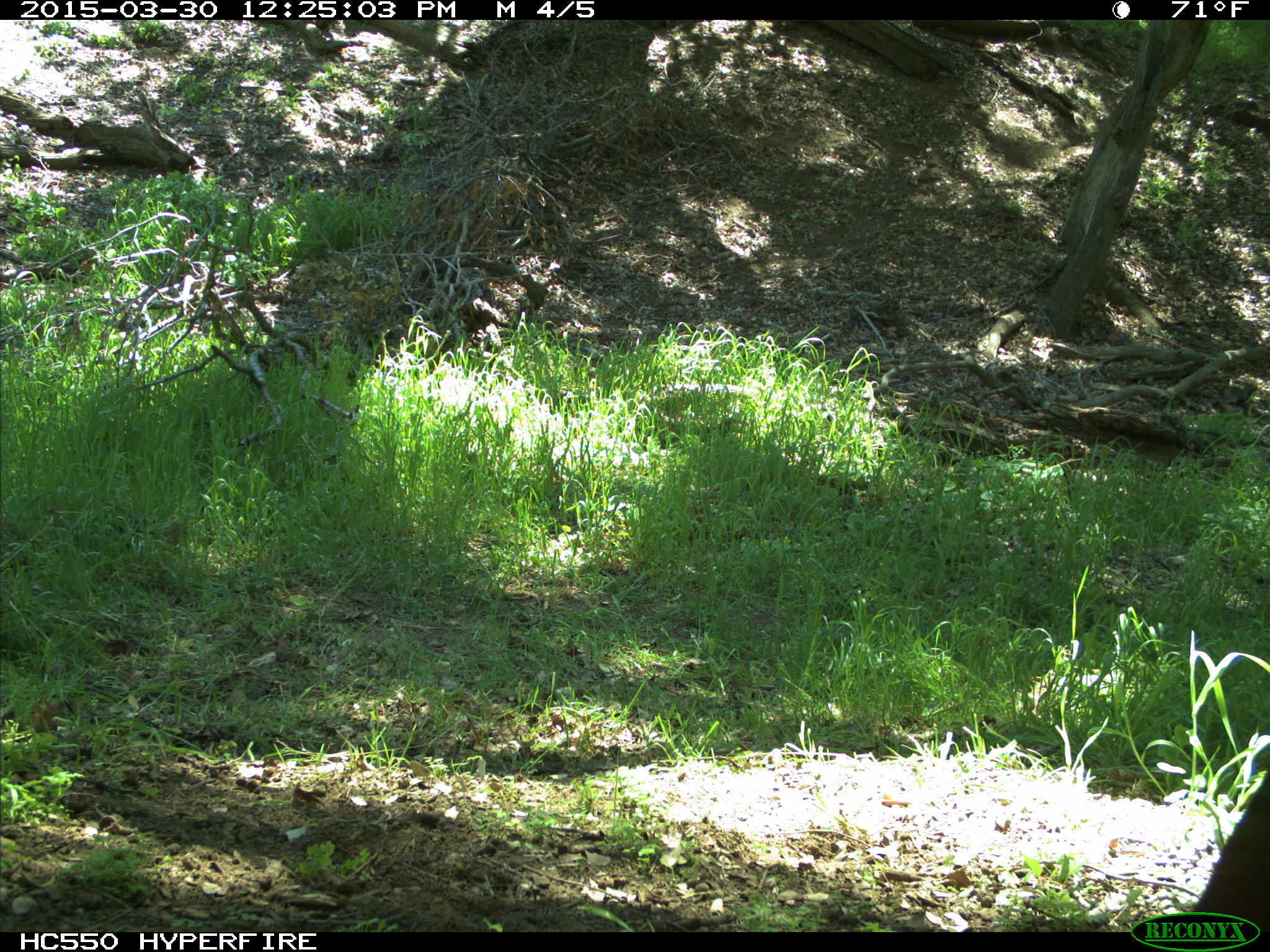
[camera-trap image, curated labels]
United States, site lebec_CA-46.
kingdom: Animalia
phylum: Chordata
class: Mammalia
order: Artiodactyla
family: Bovidae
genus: Bos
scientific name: Bos taurus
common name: domestic cow